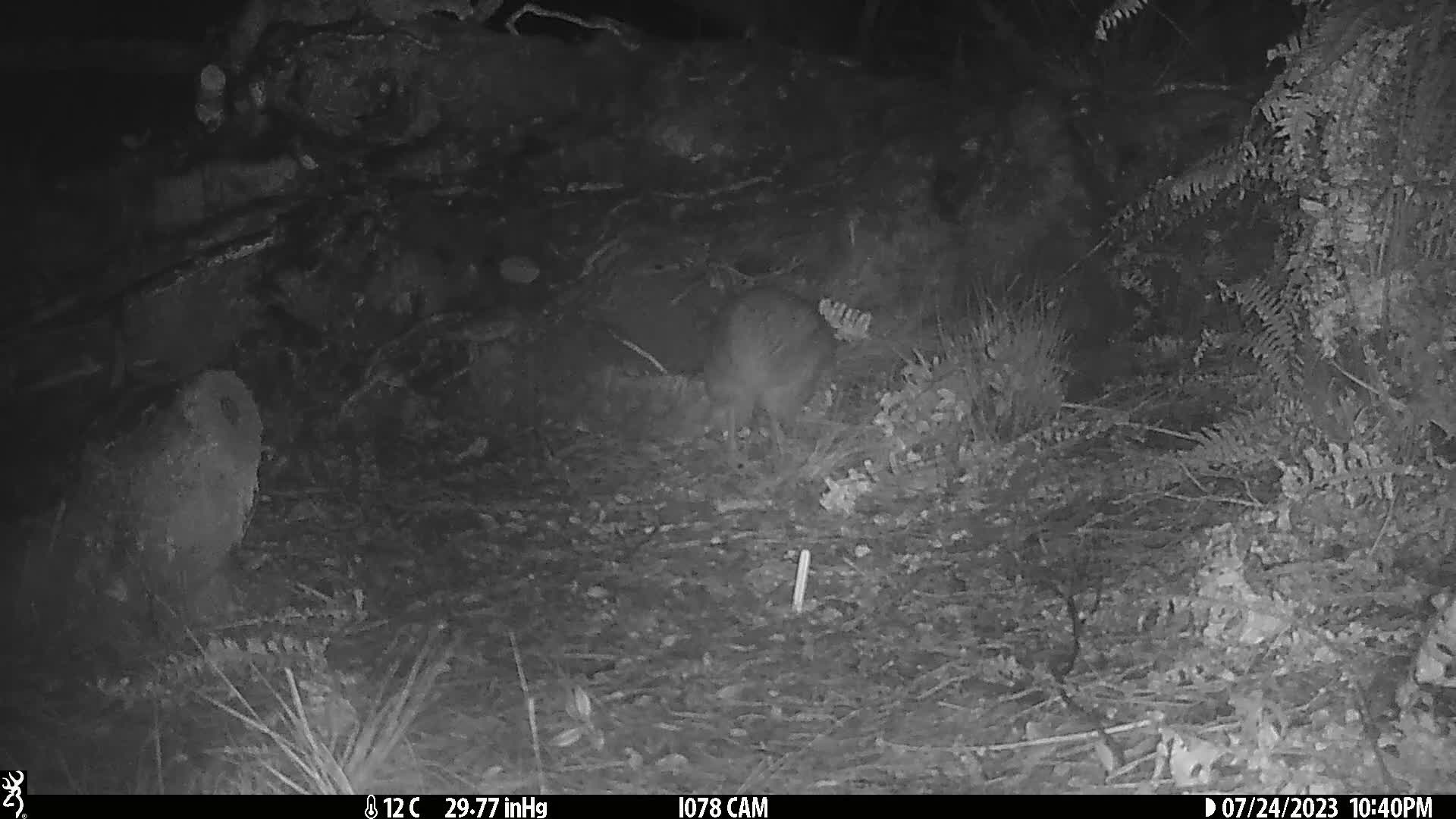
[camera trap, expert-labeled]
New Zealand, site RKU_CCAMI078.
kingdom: Animalia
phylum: Chordata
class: Aves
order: Apterygiformes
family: Apterygidae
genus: Apteryx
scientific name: Apteryx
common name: kiwi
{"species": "kiwi (Apteryx)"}